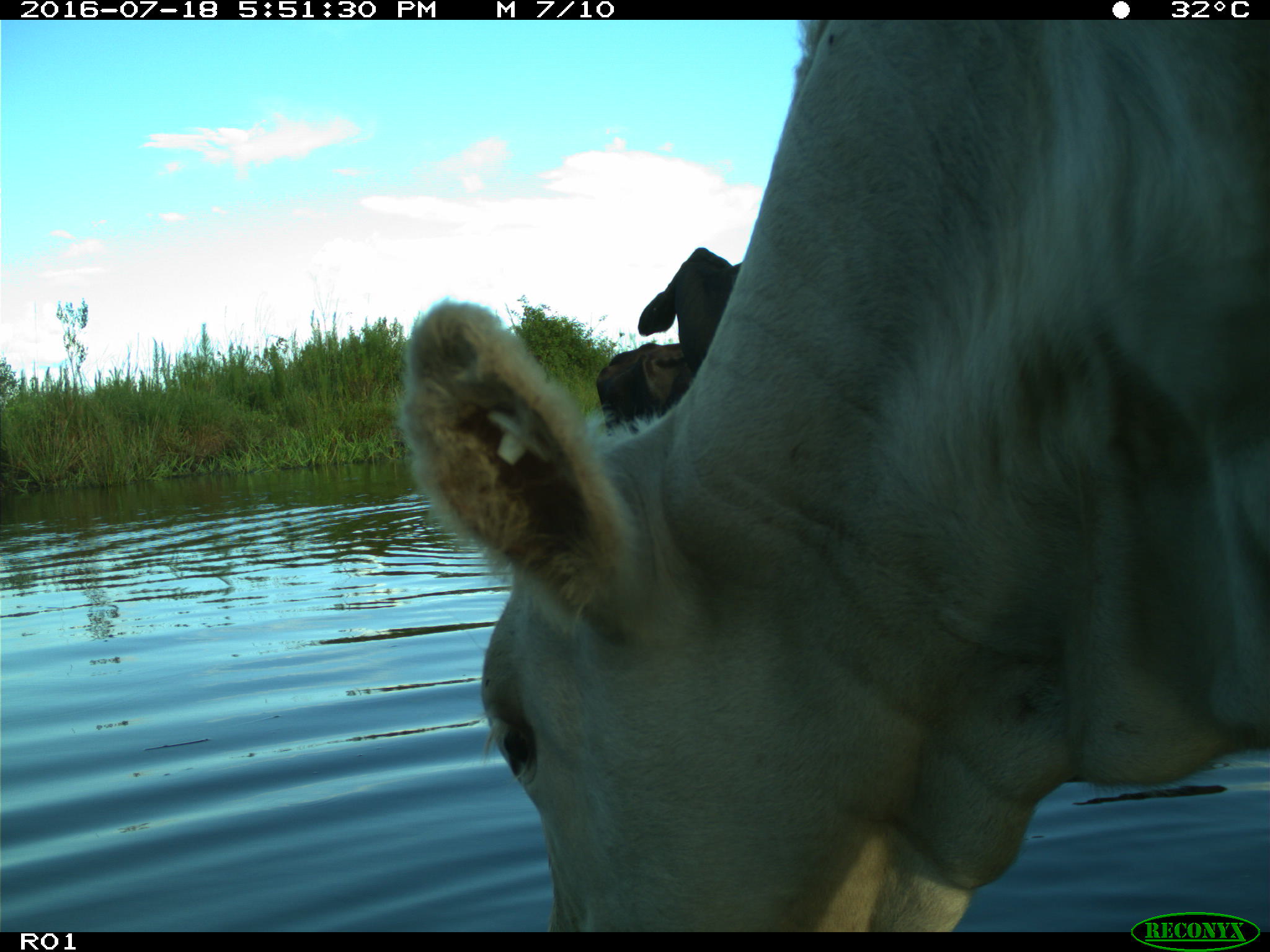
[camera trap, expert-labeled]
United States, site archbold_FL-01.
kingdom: Animalia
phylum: Chordata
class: Mammalia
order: Artiodactyla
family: Bovidae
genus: Bos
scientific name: Bos taurus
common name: domestic cow